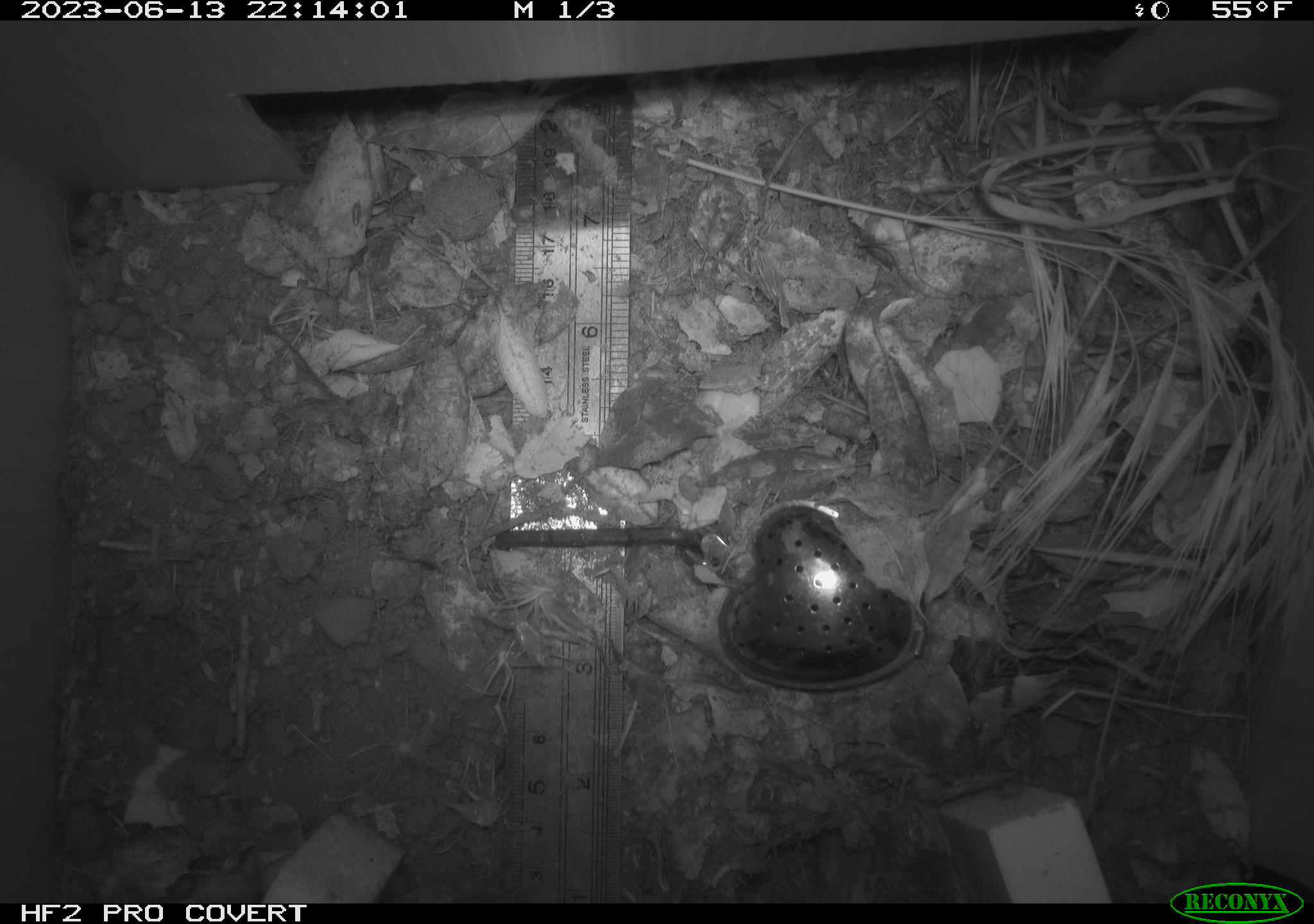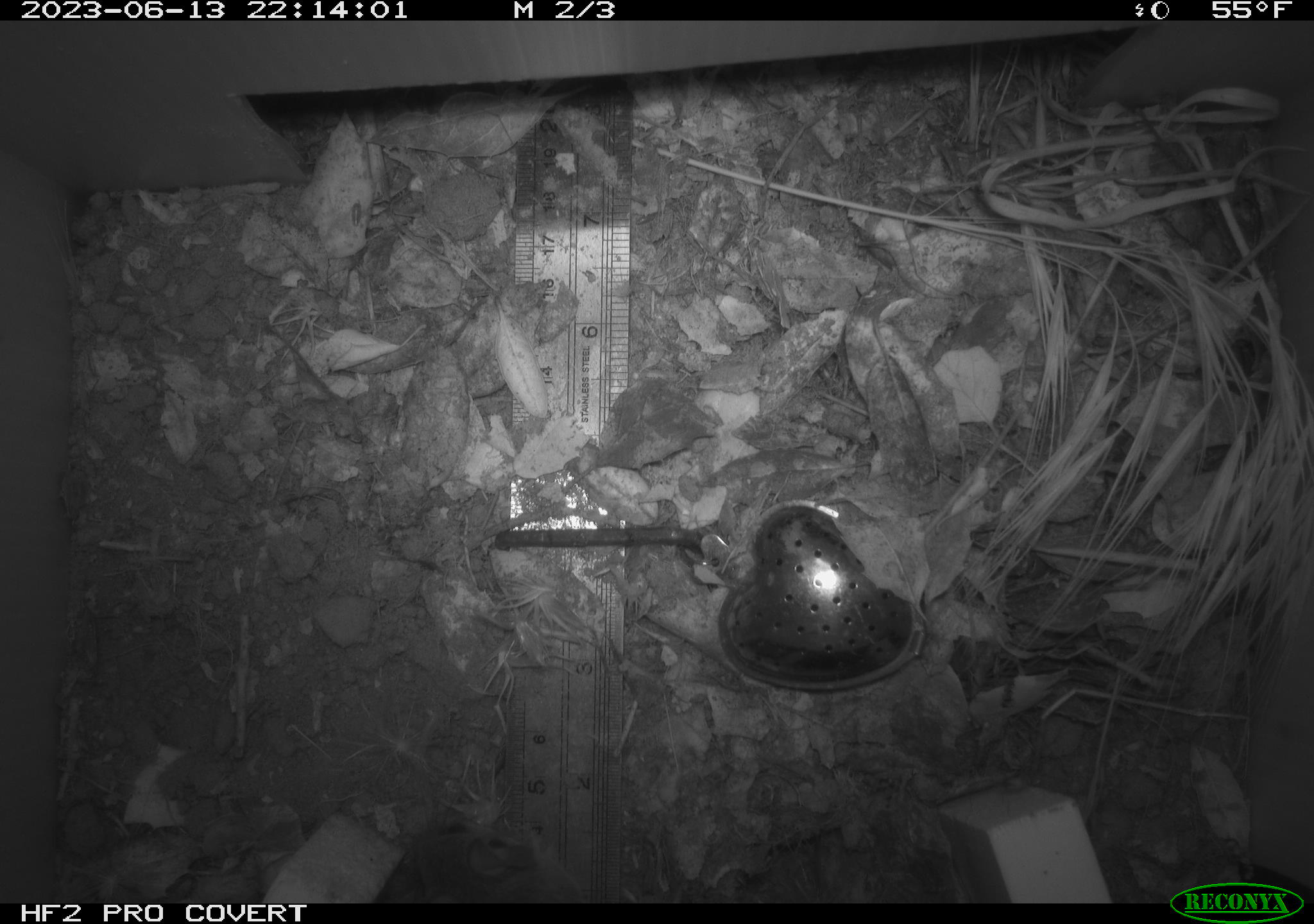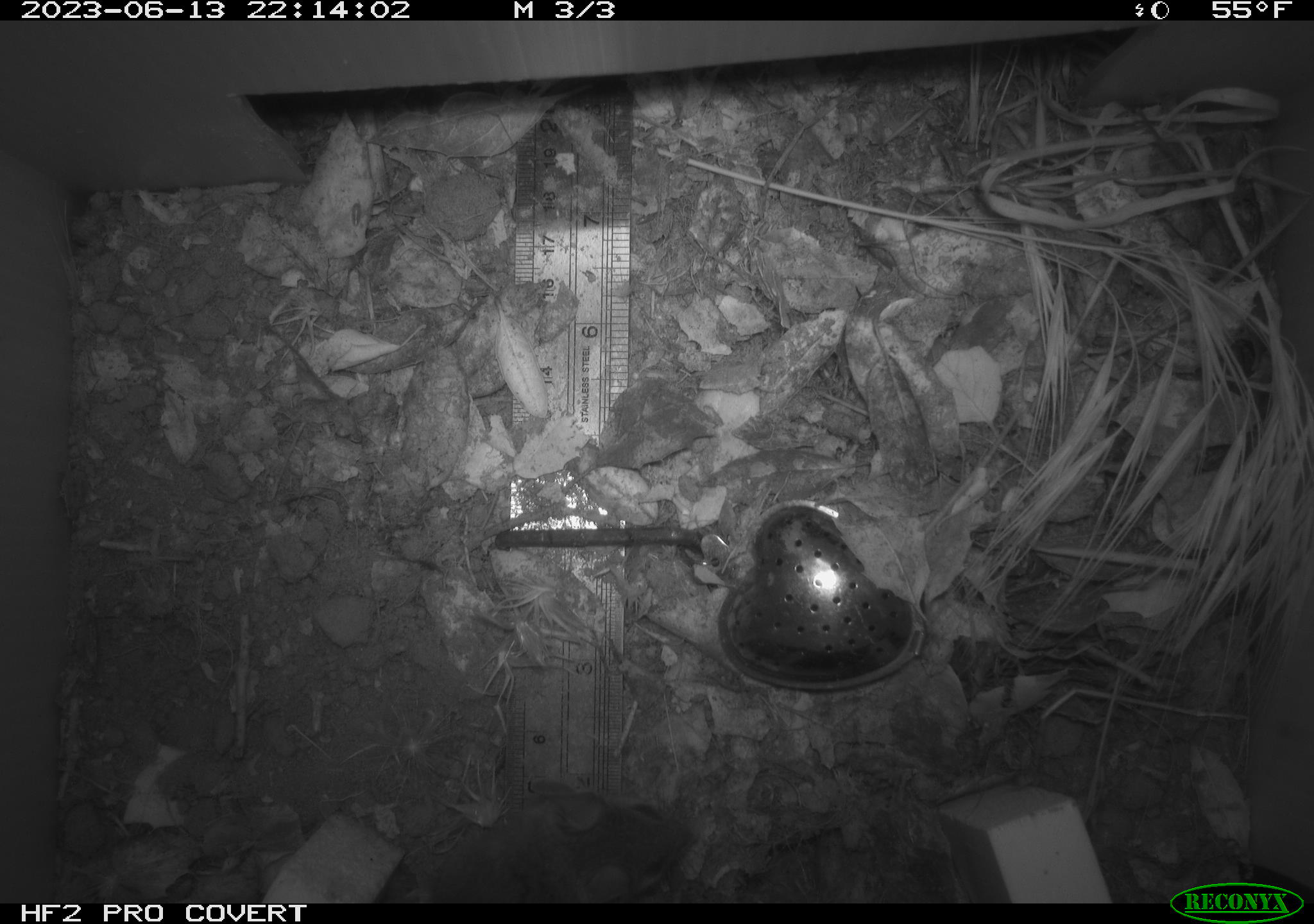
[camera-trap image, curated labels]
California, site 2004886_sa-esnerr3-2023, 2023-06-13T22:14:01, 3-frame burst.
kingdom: Animalia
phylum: Chordata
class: Mammalia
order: Rodentia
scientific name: Rodentia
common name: mouse species